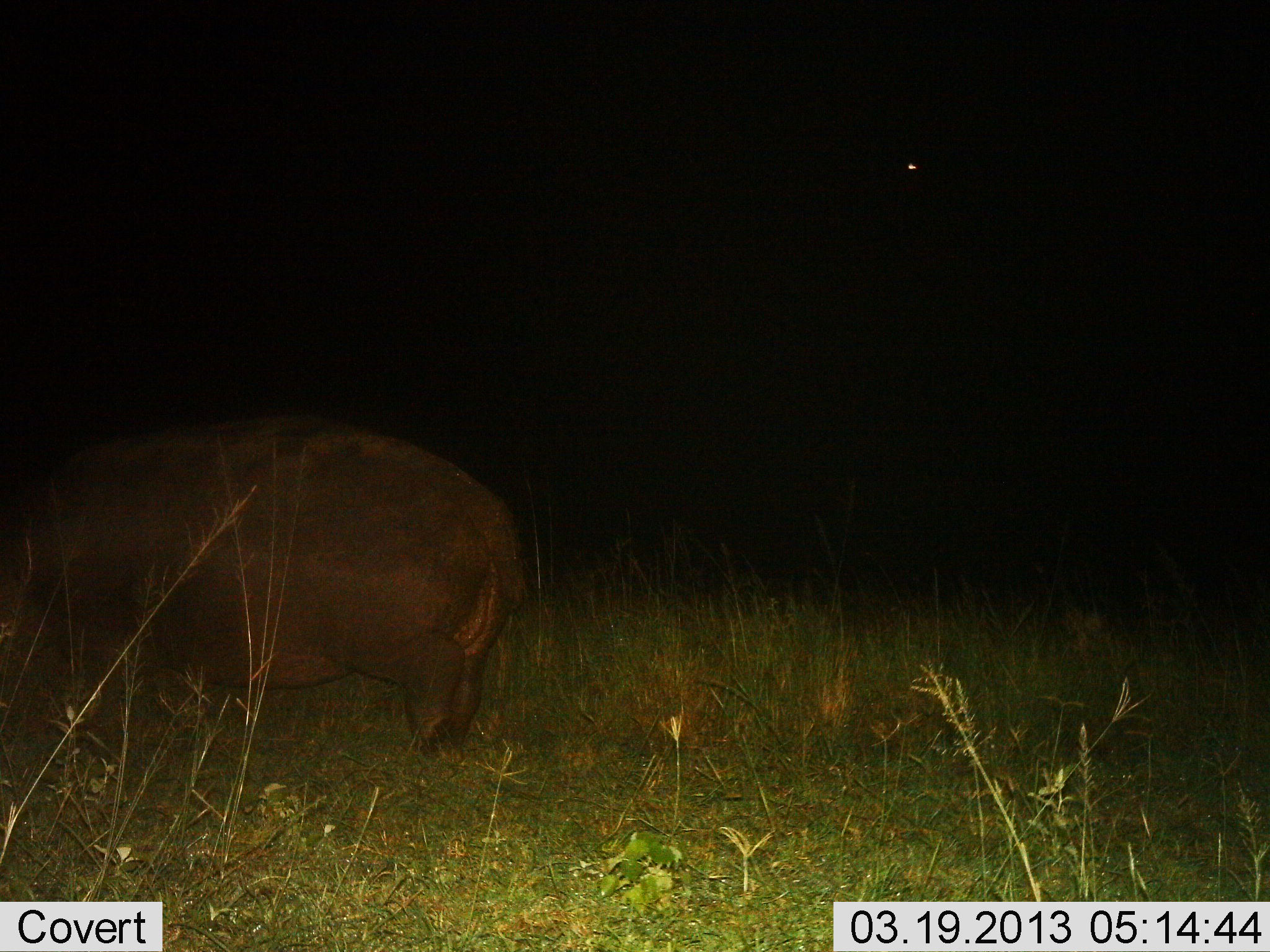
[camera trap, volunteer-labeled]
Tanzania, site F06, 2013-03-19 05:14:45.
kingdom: Animalia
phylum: Chordata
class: Mammalia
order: Artiodactyla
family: Hippopotamidae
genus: Hippopotamus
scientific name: Hippopotamus amphibius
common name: hippopotamus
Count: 1.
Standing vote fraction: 51%.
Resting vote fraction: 0%.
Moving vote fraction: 38%.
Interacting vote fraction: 0%.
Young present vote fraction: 0%.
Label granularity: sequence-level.